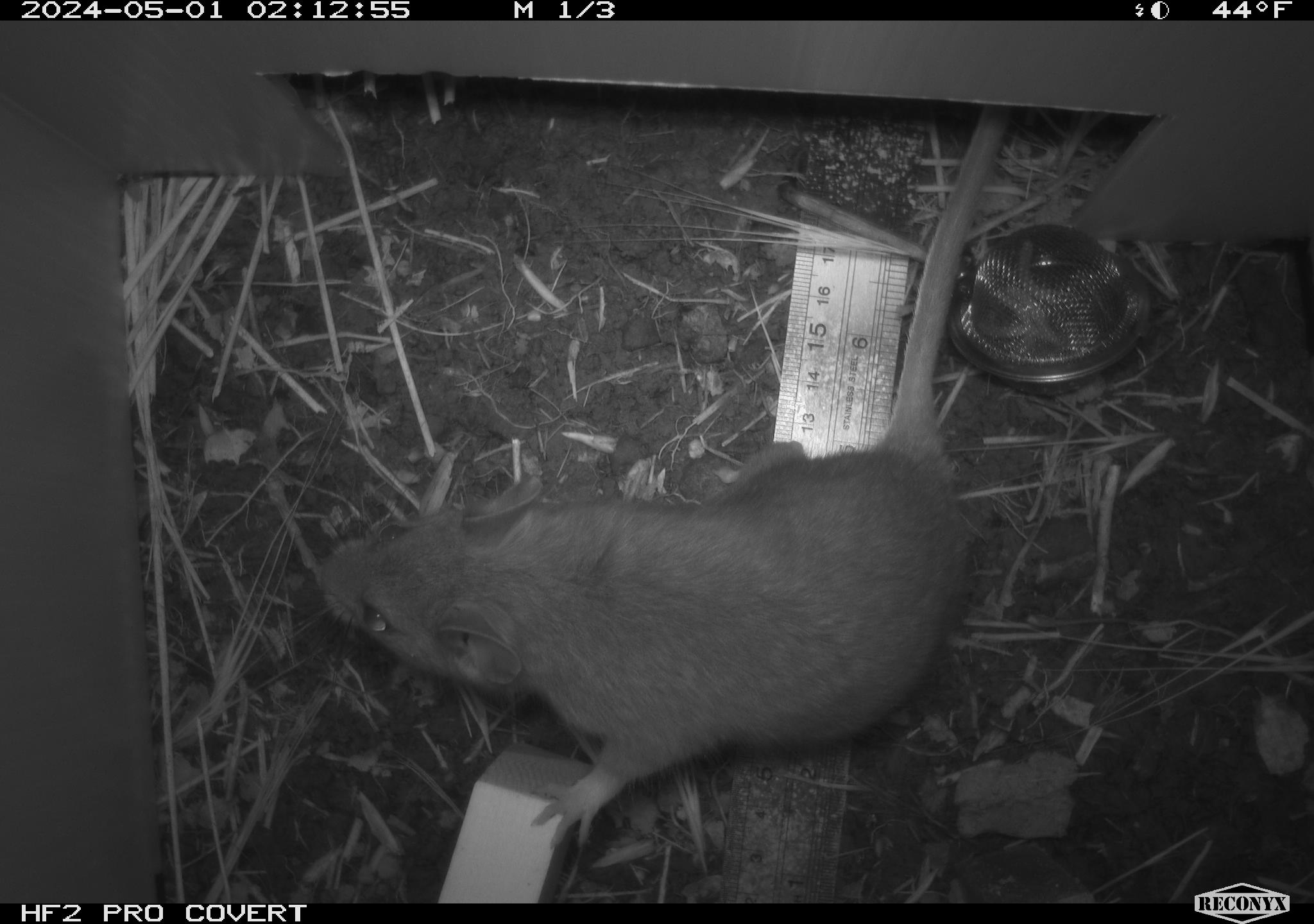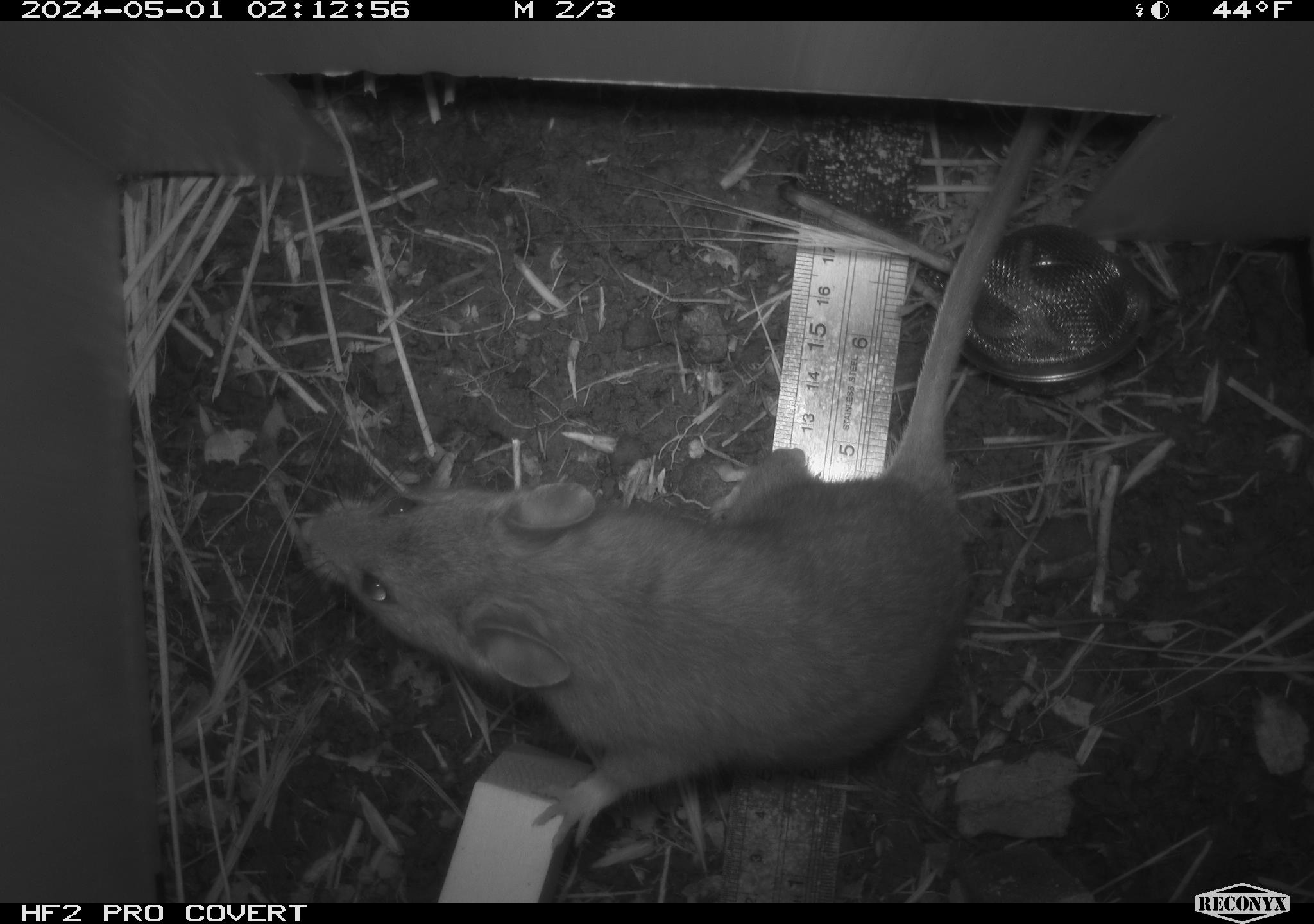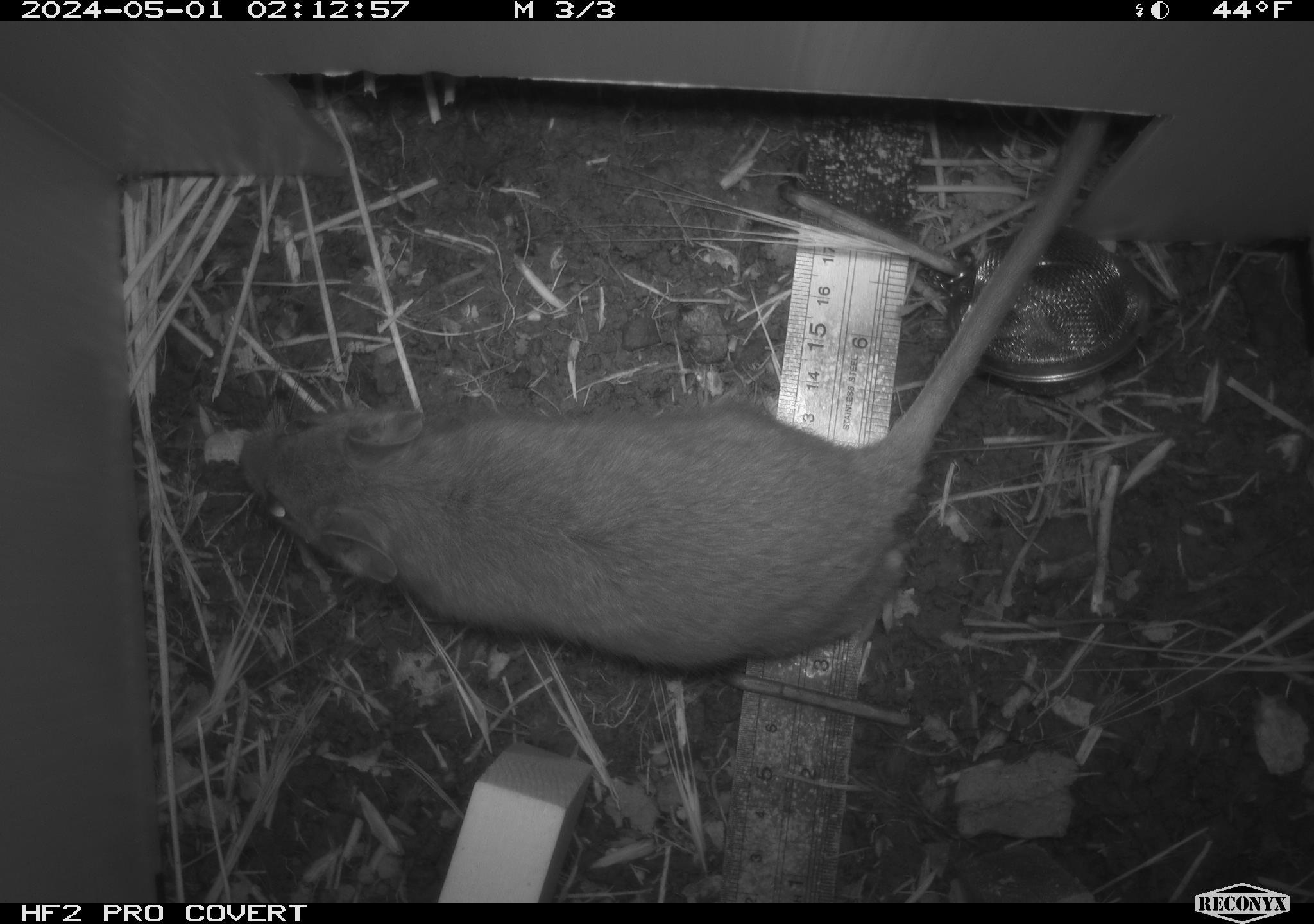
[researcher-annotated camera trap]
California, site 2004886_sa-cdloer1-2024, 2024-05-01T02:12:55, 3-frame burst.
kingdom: Animalia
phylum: Chordata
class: Mammalia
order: Rodentia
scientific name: Rodentia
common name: woodrat or rat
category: woodrat or rat species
Woodrat or rat species (woodrat or rat) (Rodentia).